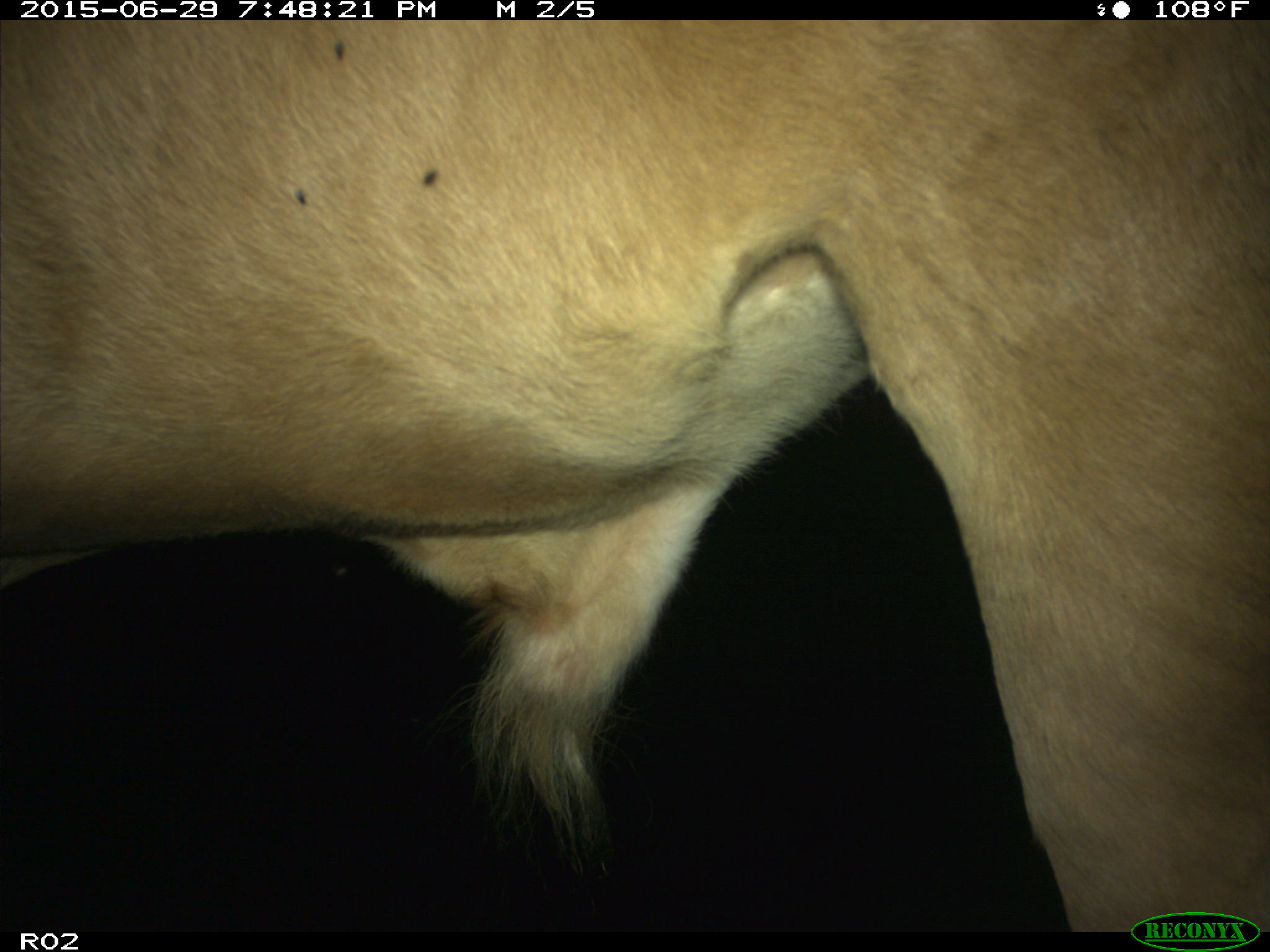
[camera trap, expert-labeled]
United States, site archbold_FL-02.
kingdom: Animalia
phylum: Chordata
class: Mammalia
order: Artiodactyla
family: Bovidae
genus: Bos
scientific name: Bos taurus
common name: domestic cow